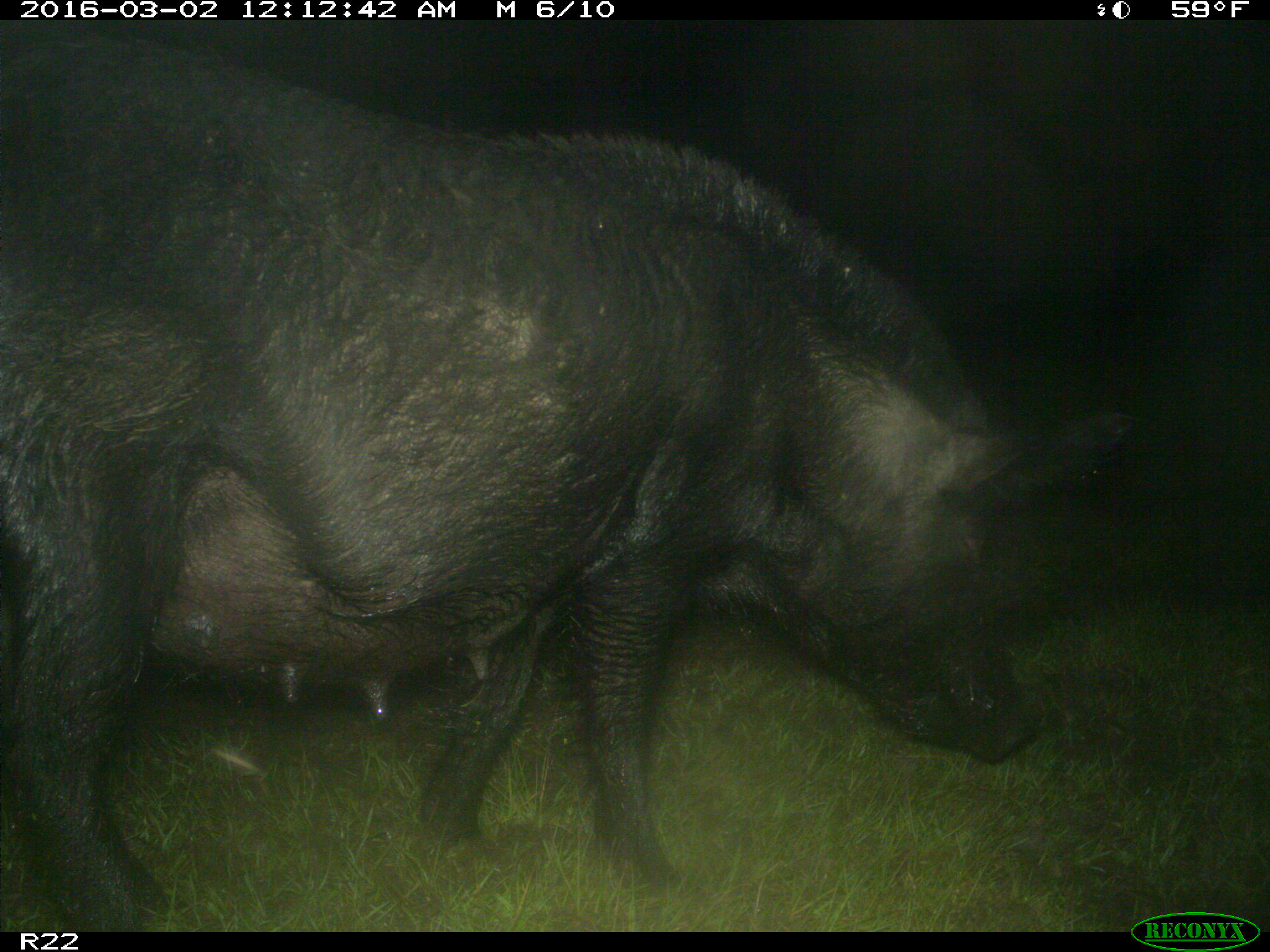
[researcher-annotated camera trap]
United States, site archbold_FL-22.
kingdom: Animalia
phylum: Chordata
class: Mammalia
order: Artiodactyla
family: Suidae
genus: Sus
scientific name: Sus scrofa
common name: wild boar